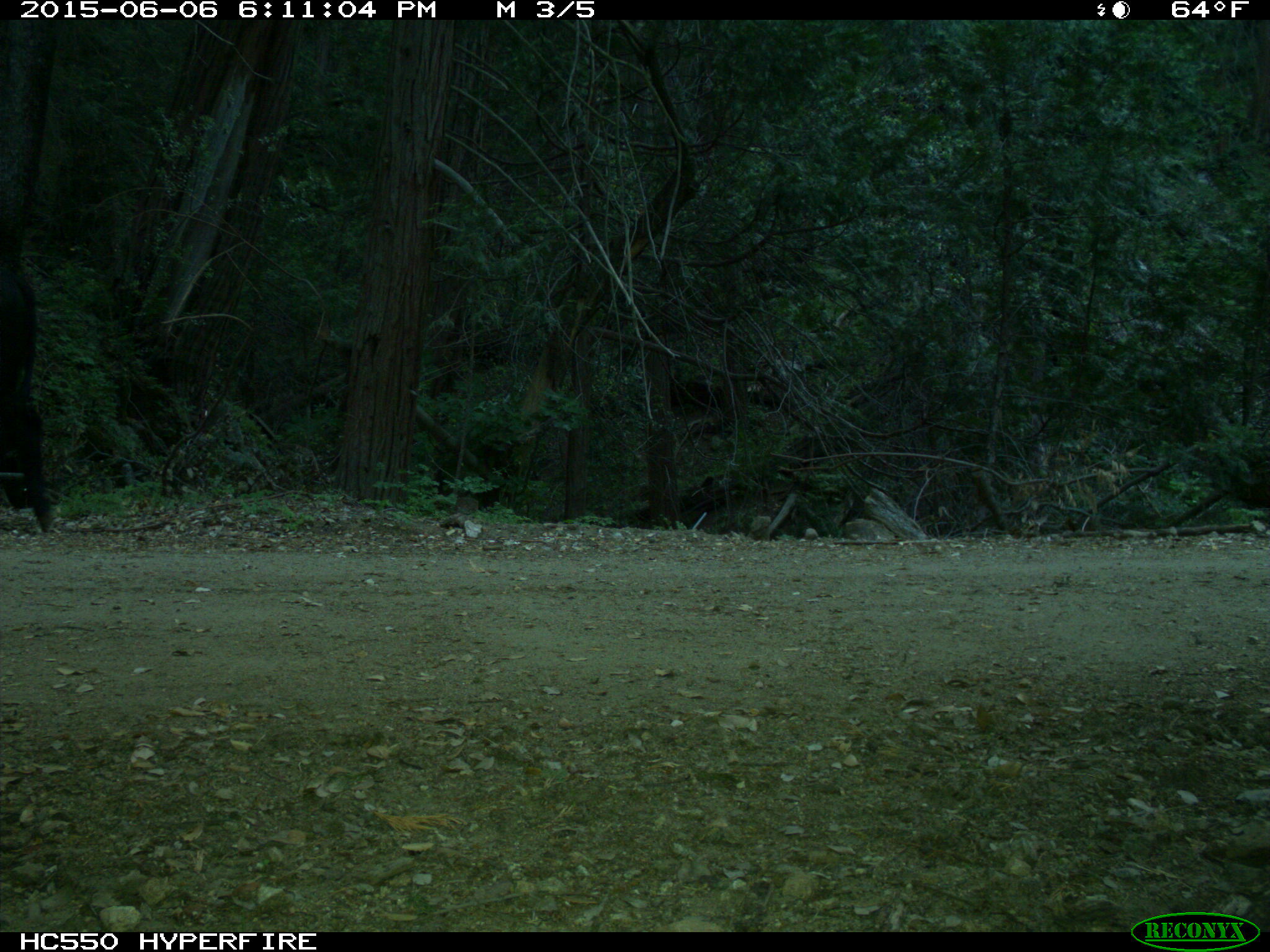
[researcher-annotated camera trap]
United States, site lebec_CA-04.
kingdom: Animalia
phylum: Chordata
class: Mammalia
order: Artiodactyla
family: Bovidae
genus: Bos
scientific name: Bos taurus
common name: domestic cow